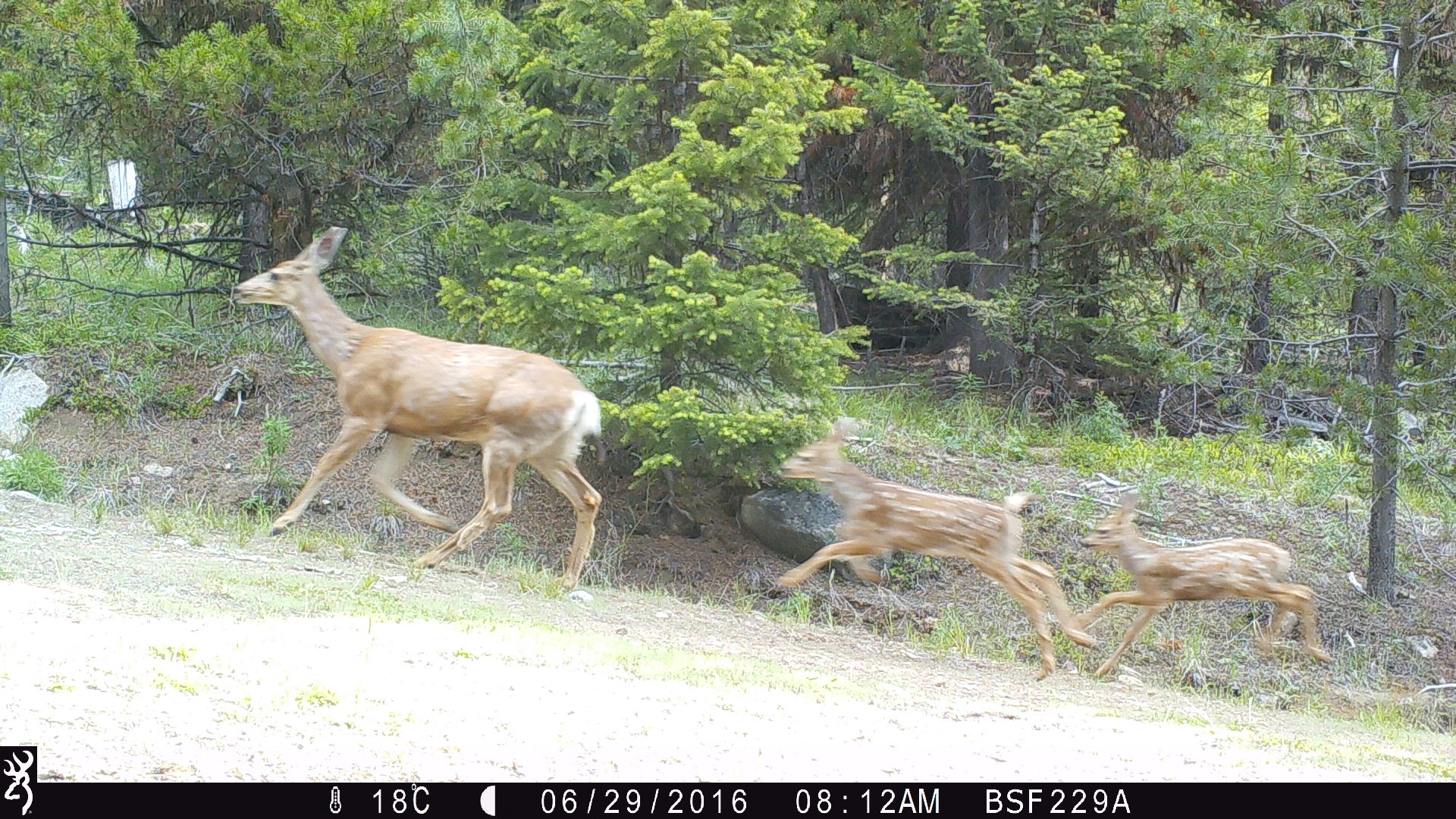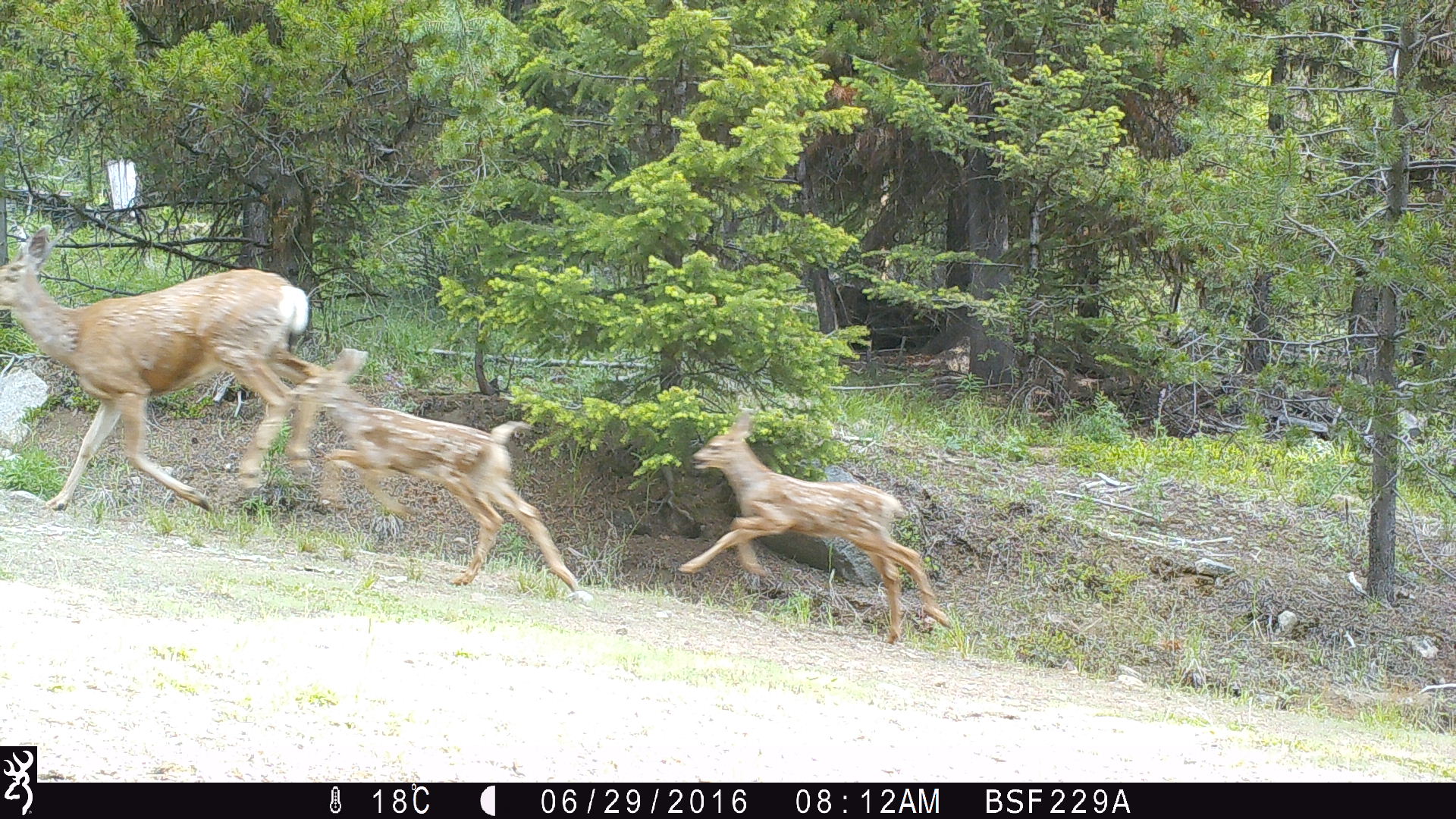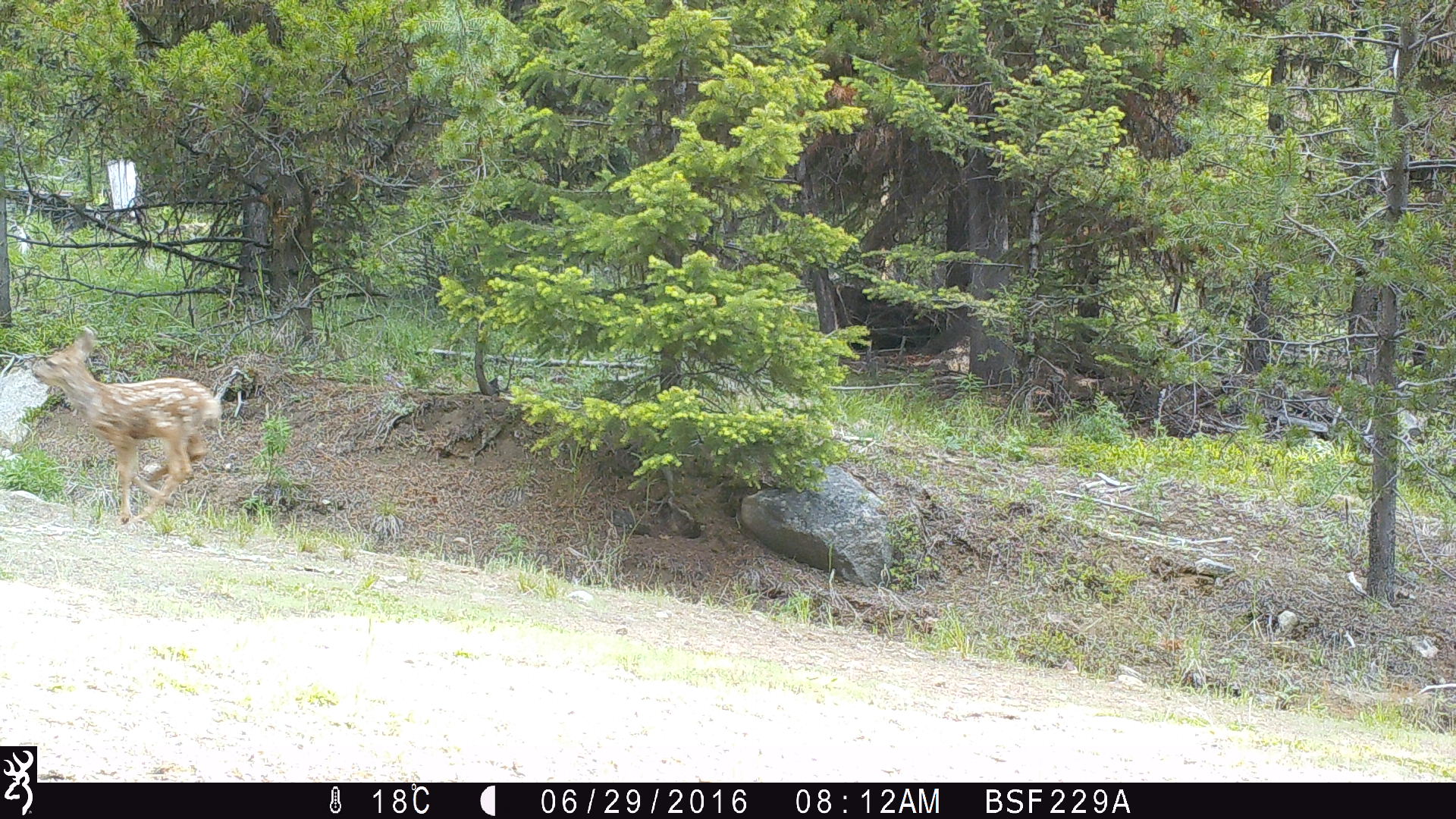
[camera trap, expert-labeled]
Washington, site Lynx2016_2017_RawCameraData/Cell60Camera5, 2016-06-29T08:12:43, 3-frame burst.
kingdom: Animalia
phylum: Chordata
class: Mammalia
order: Artiodactyla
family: Cervidae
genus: Odocoileus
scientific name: Odocoileus hemionus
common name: mule deer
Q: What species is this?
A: Odocoileus hemionus (mule deer).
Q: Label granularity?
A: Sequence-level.